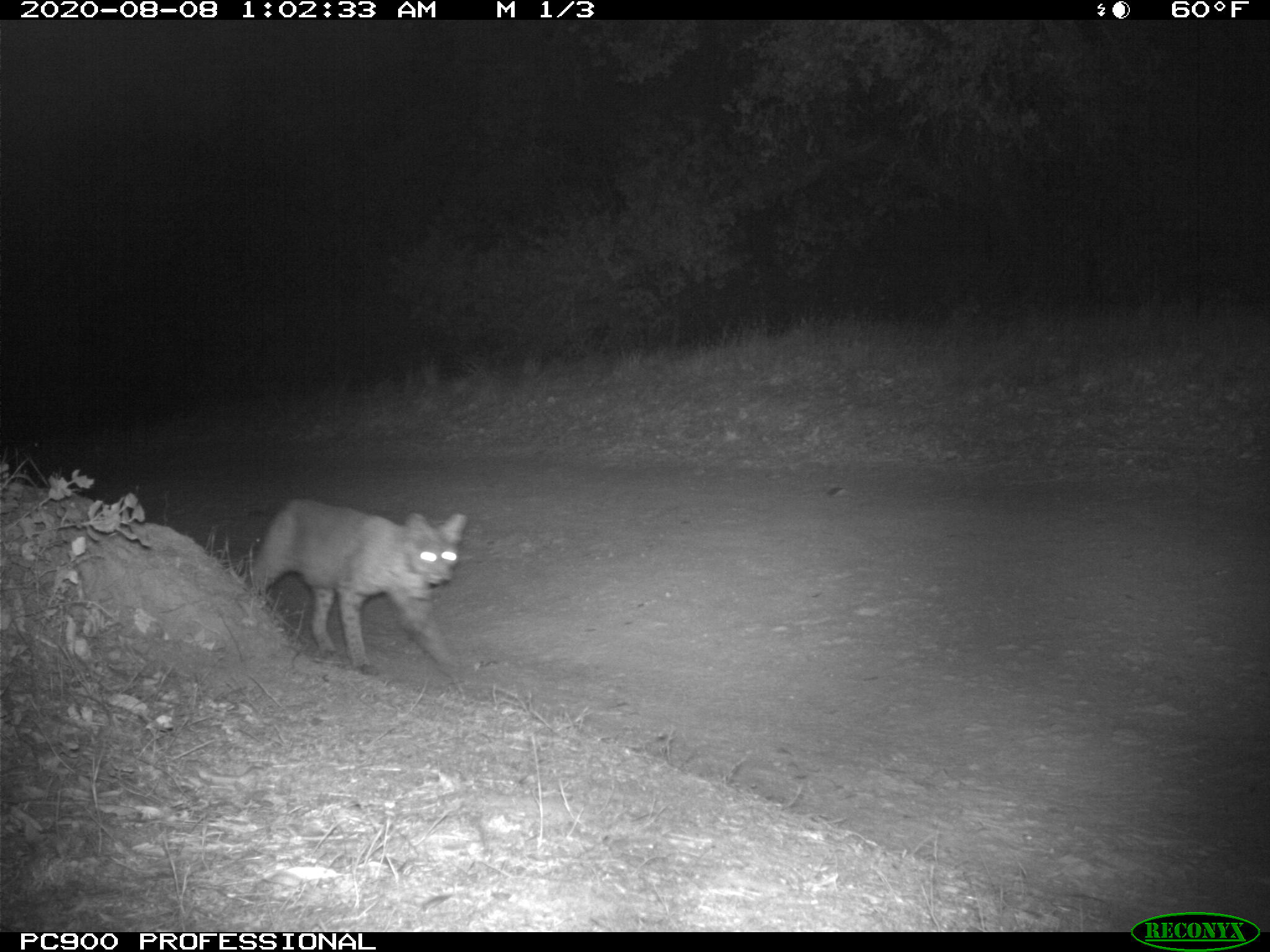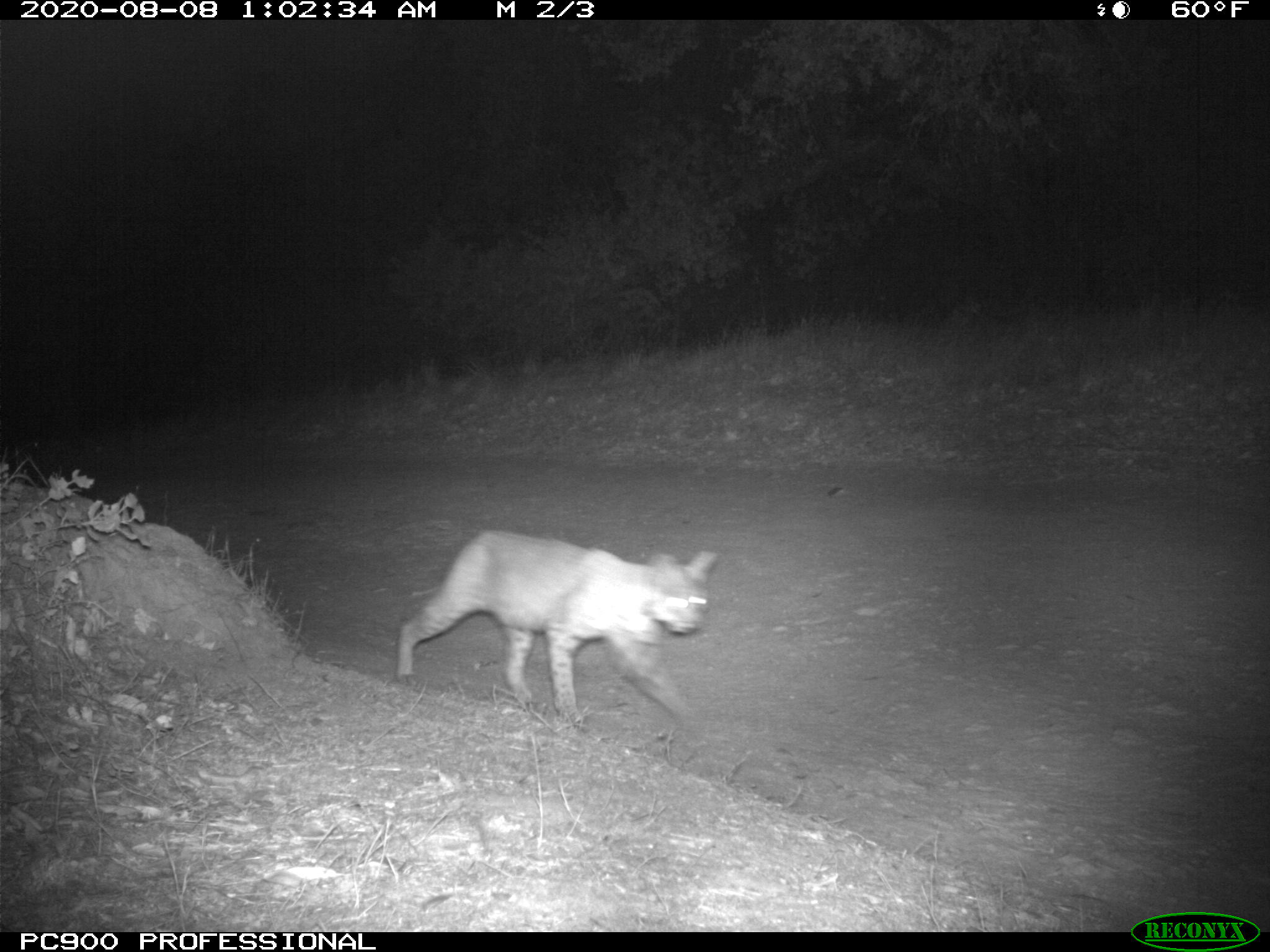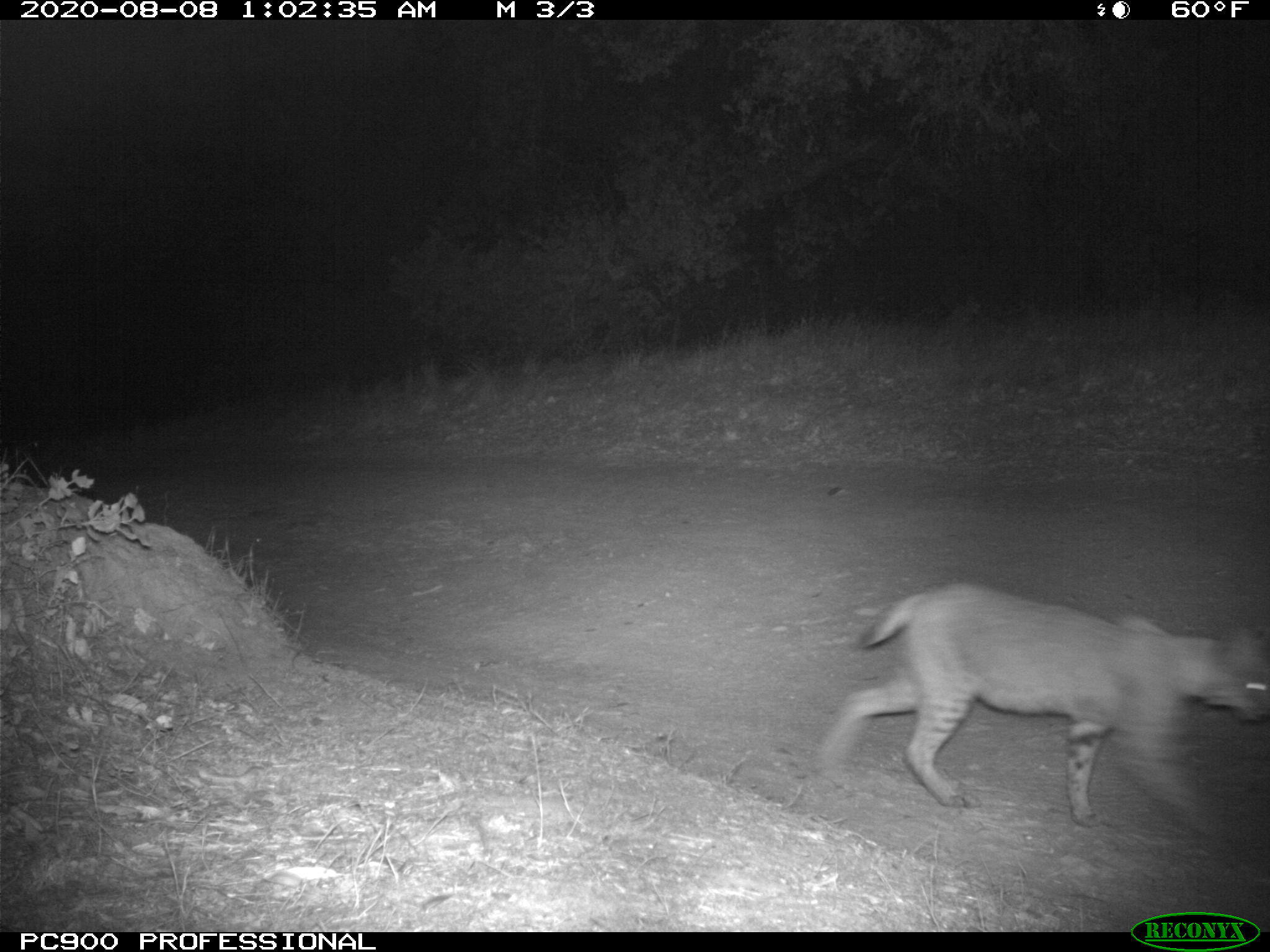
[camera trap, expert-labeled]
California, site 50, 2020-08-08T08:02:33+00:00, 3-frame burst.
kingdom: Animalia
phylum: Chordata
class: Mammalia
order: Carnivora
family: Felidae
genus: Lynx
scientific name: Lynx rufus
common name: bobcat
Bobcat (Lynx rufus).